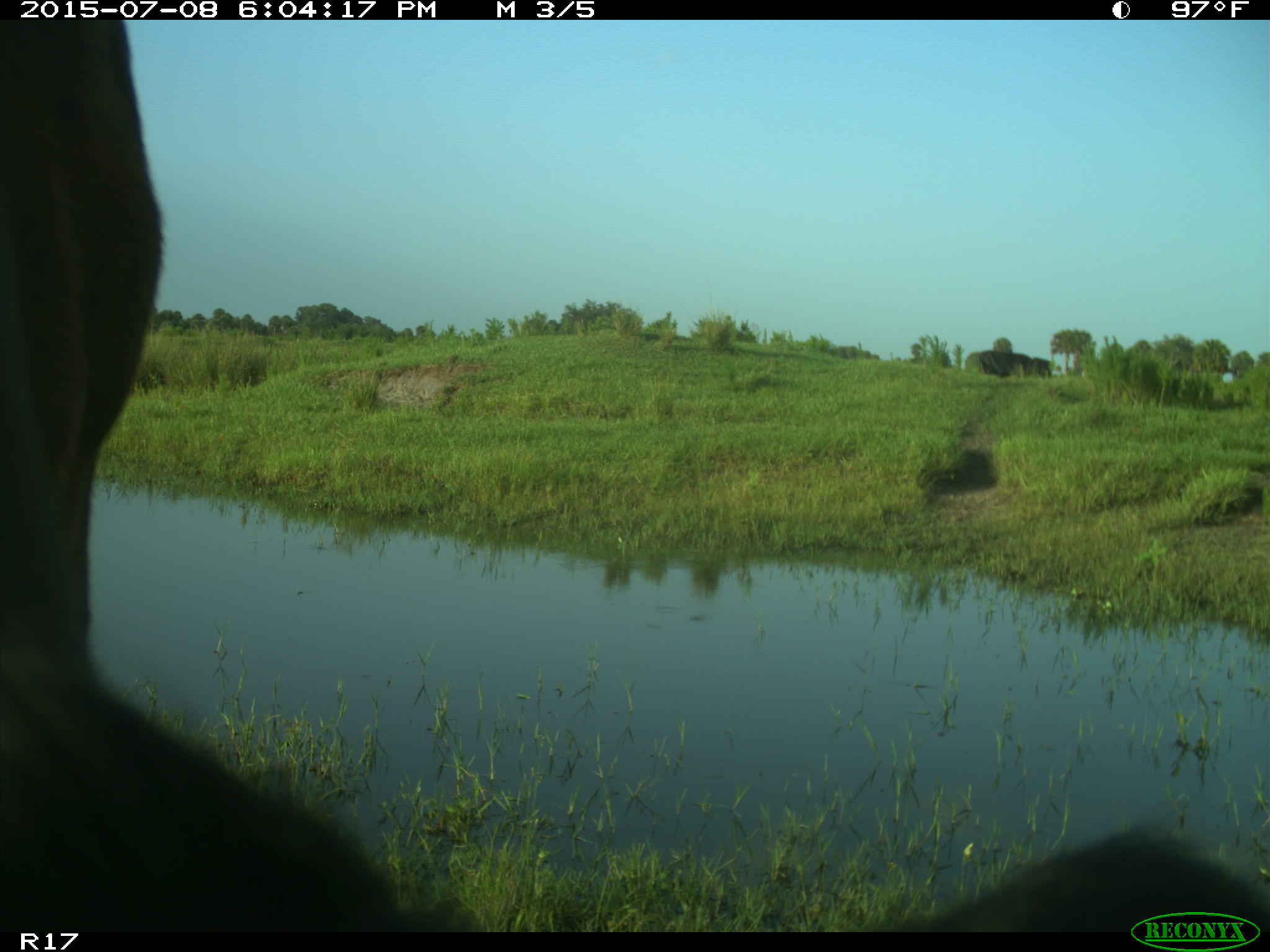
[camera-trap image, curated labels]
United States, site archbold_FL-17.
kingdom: Animalia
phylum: Chordata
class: Mammalia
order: Artiodactyla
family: Bovidae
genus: Bos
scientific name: Bos taurus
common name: domestic cow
Bos taurus (domestic cow).